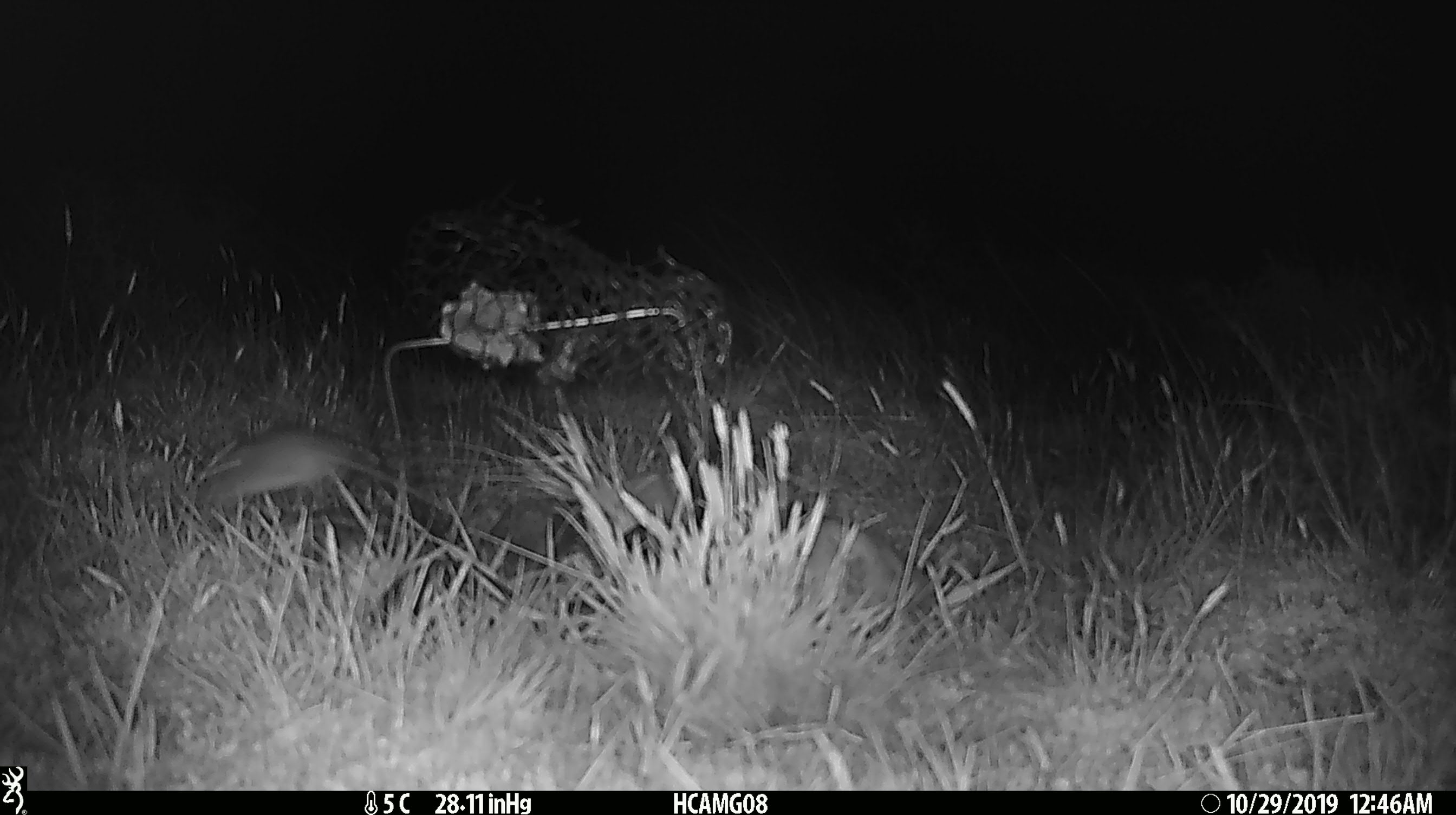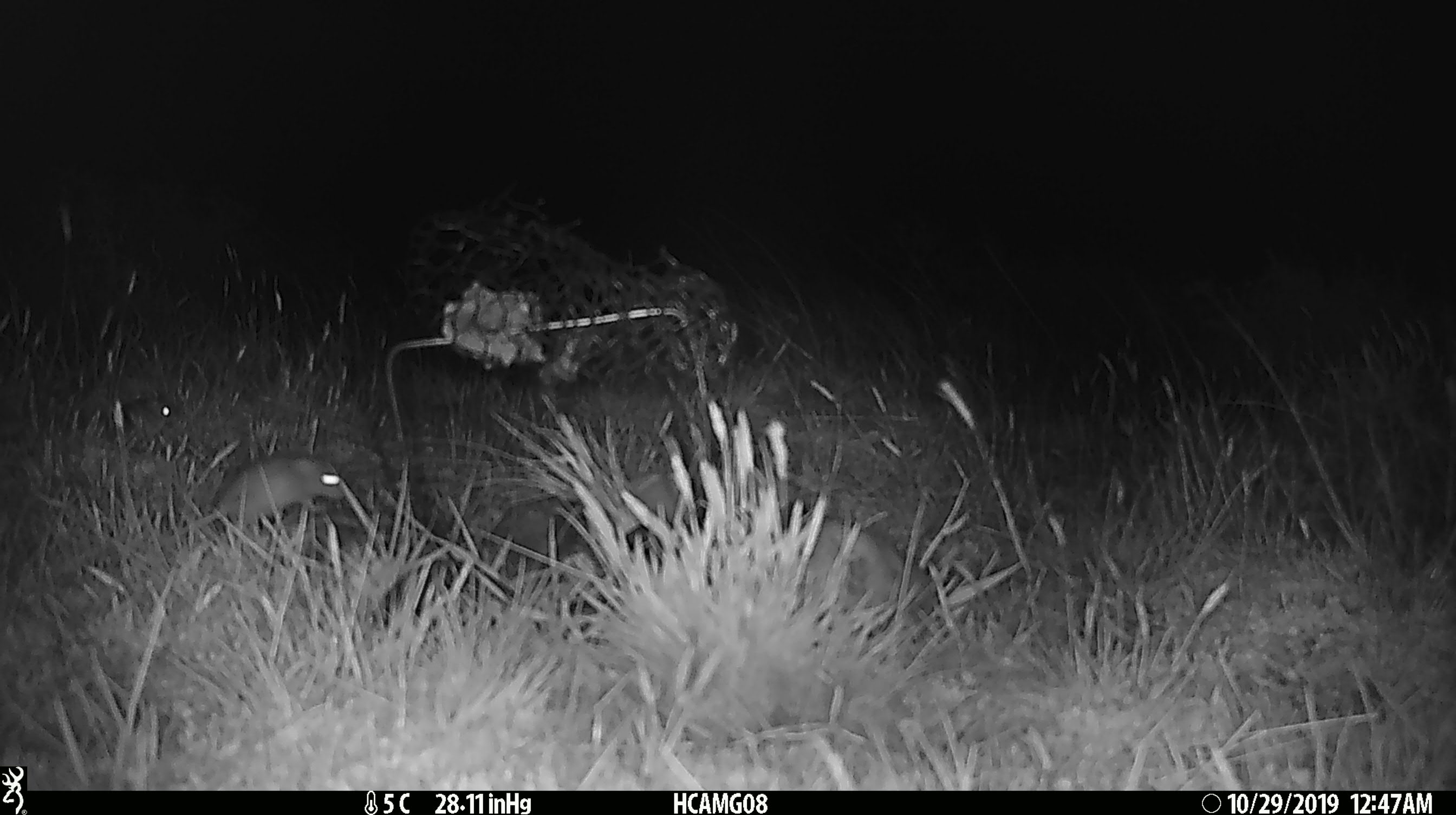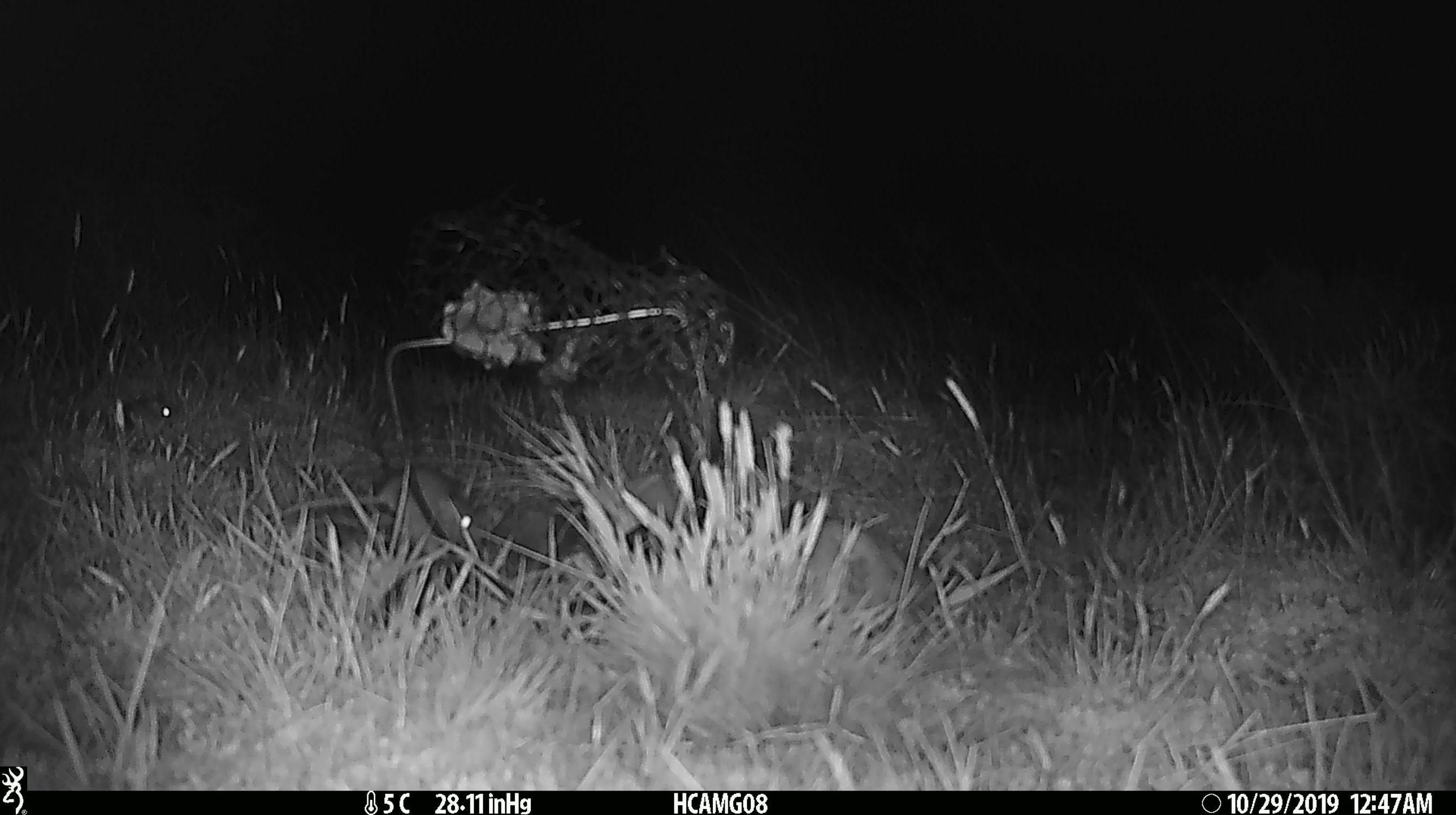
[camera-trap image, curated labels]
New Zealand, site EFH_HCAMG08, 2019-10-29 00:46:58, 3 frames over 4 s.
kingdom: Animalia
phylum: Chordata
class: Mammalia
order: Rodentia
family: Muridae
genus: Mus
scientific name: Mus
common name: mouse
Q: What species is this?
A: Mouse (Mus).